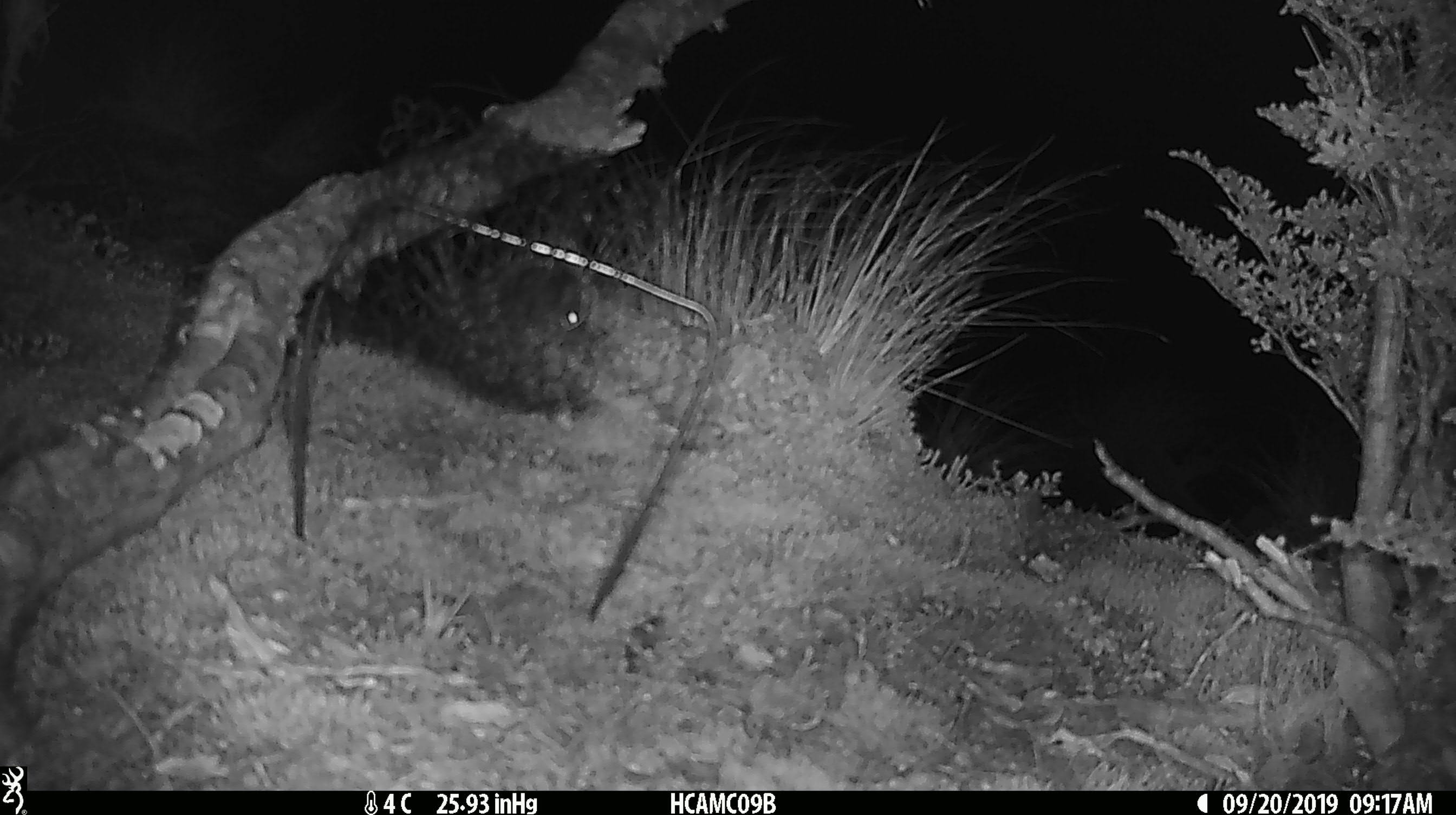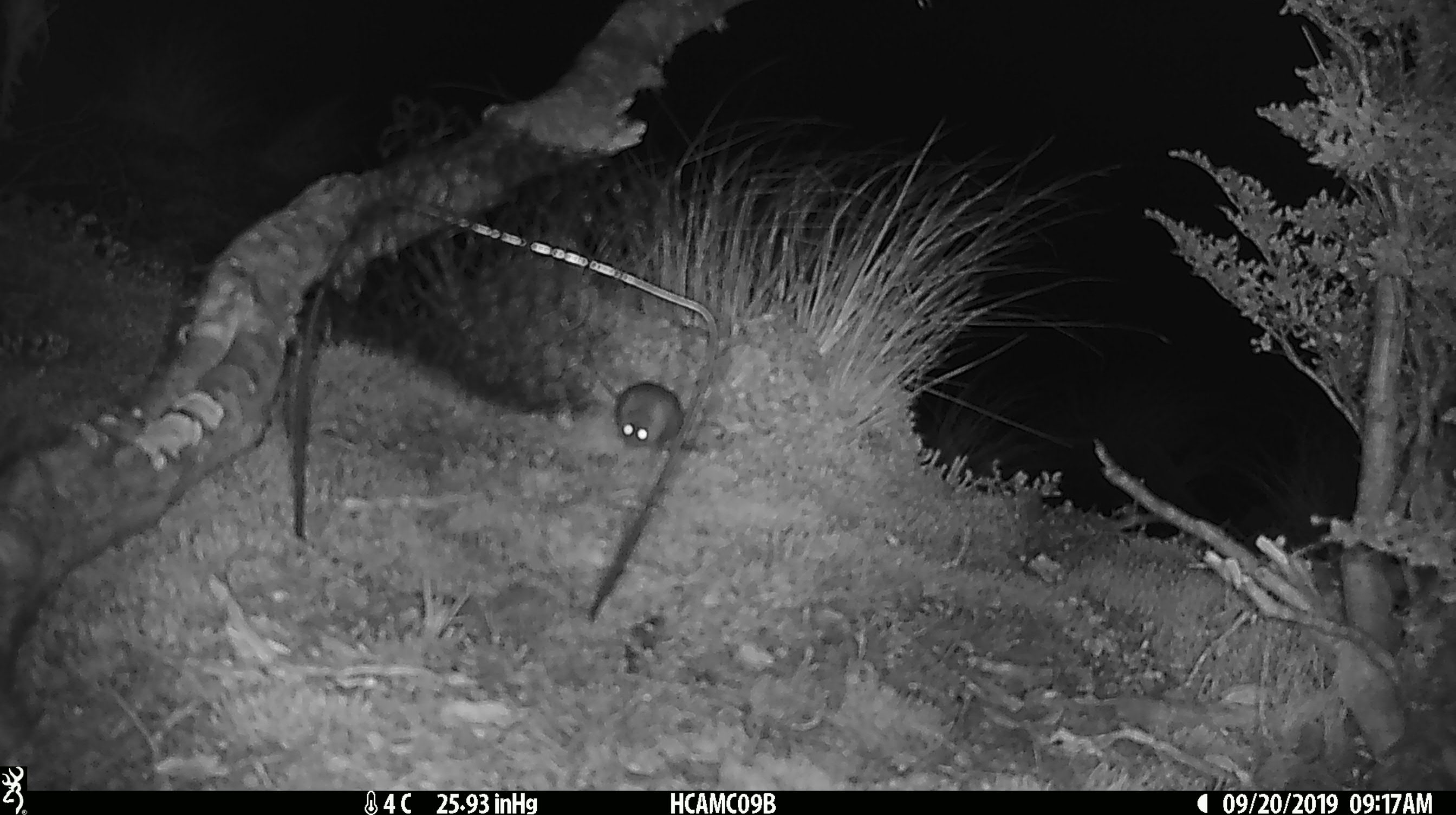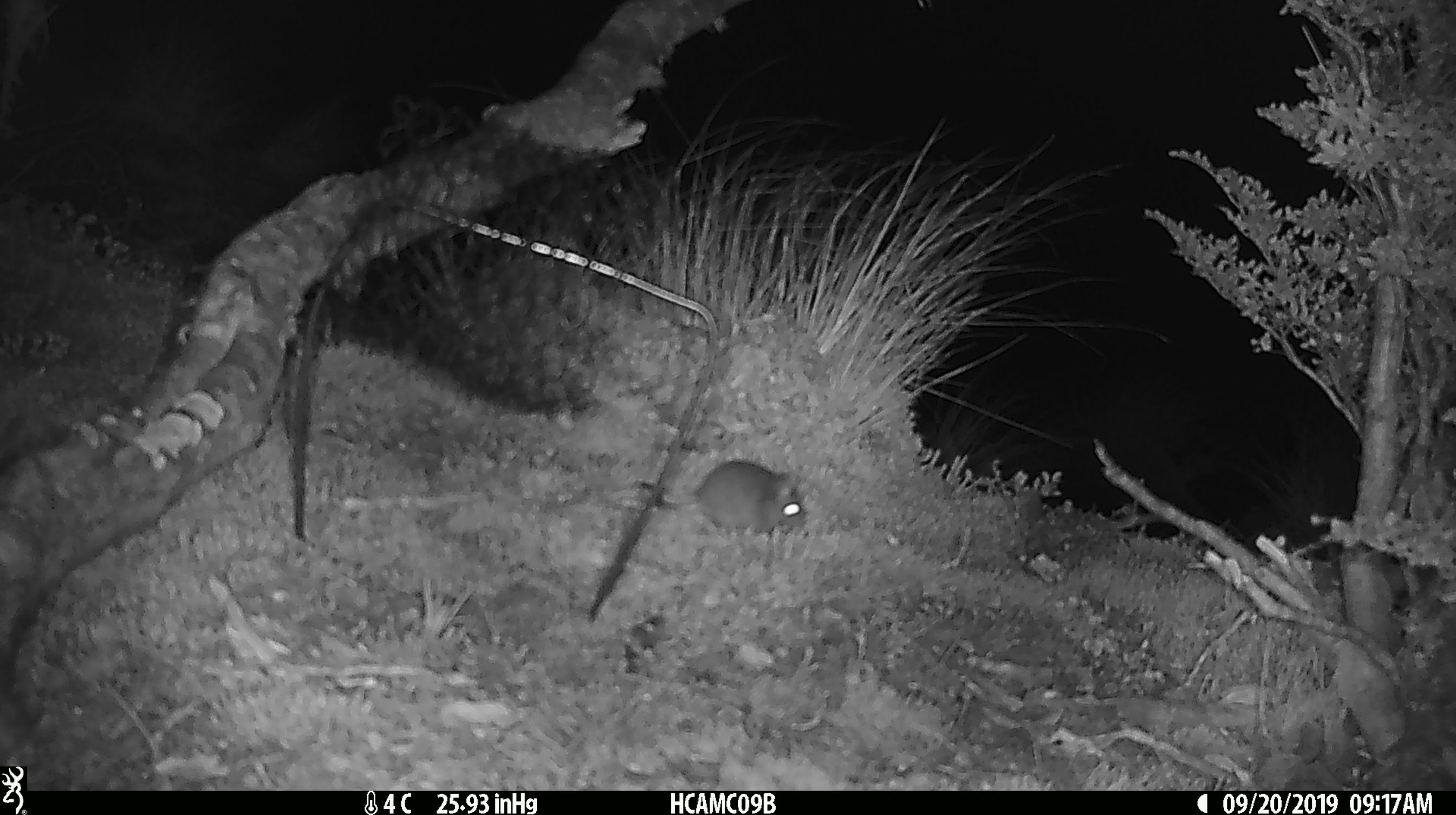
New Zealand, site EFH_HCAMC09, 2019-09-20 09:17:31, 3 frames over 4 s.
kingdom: Animalia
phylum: Chordata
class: Mammalia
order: Rodentia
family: Muridae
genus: Mus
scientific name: Mus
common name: mouse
Mouse (Mus).